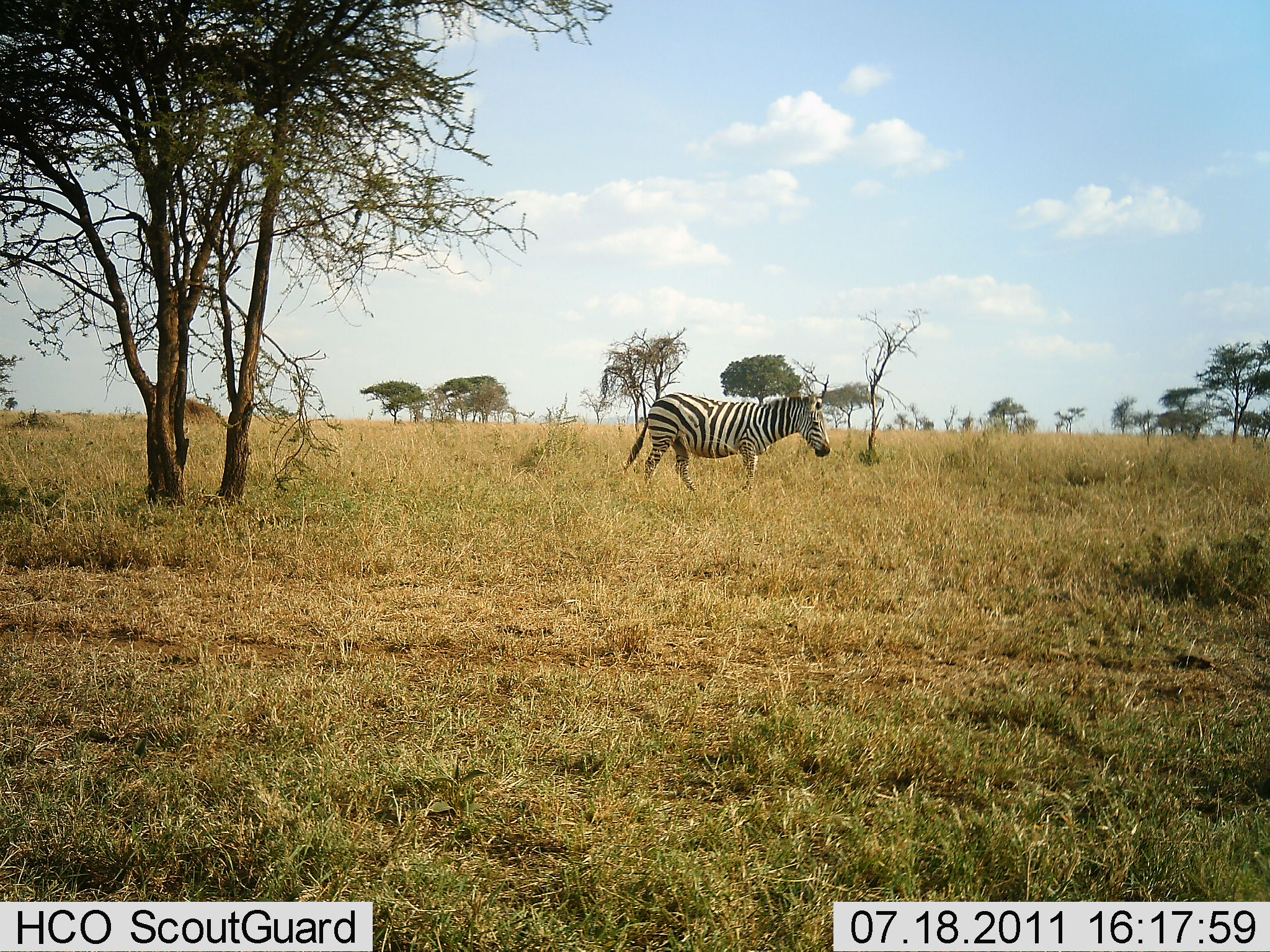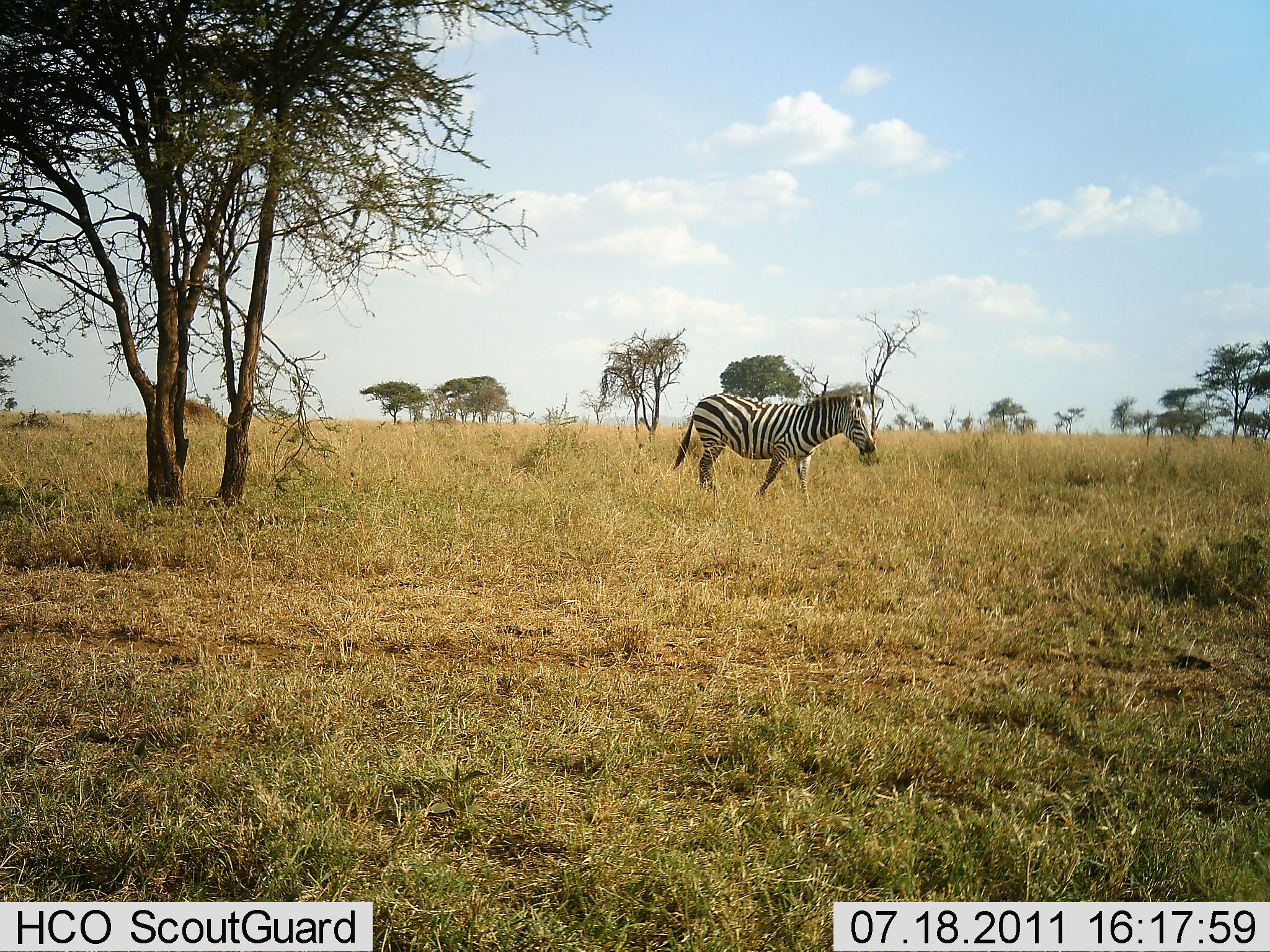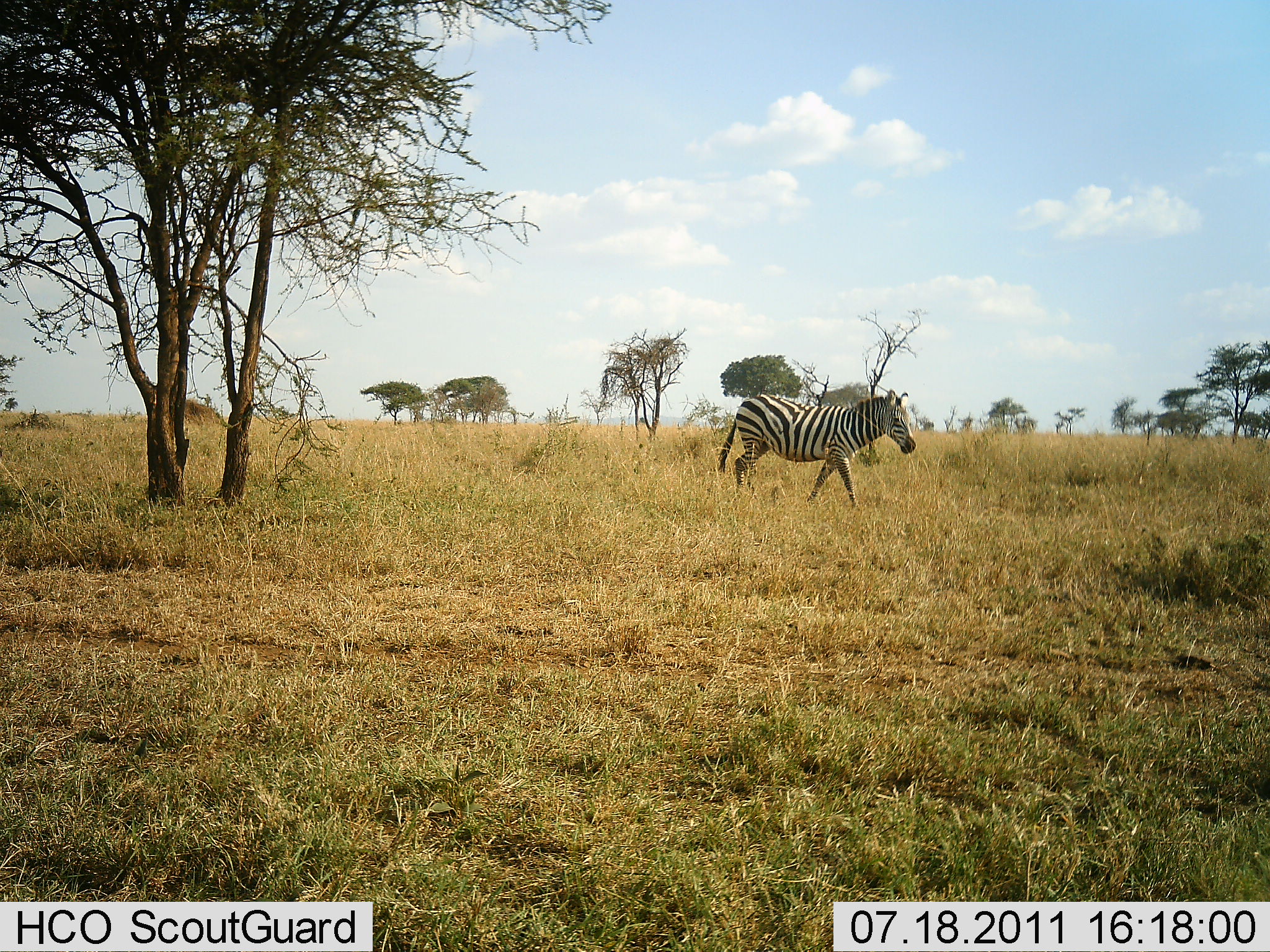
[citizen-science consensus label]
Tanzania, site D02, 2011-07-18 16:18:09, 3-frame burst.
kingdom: Animalia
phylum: Chordata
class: Mammalia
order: Perissodactyla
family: Equidae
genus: Equus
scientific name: Equus quagga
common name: plains zebra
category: zebra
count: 1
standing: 0%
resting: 0%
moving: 100%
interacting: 0%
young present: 0%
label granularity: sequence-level